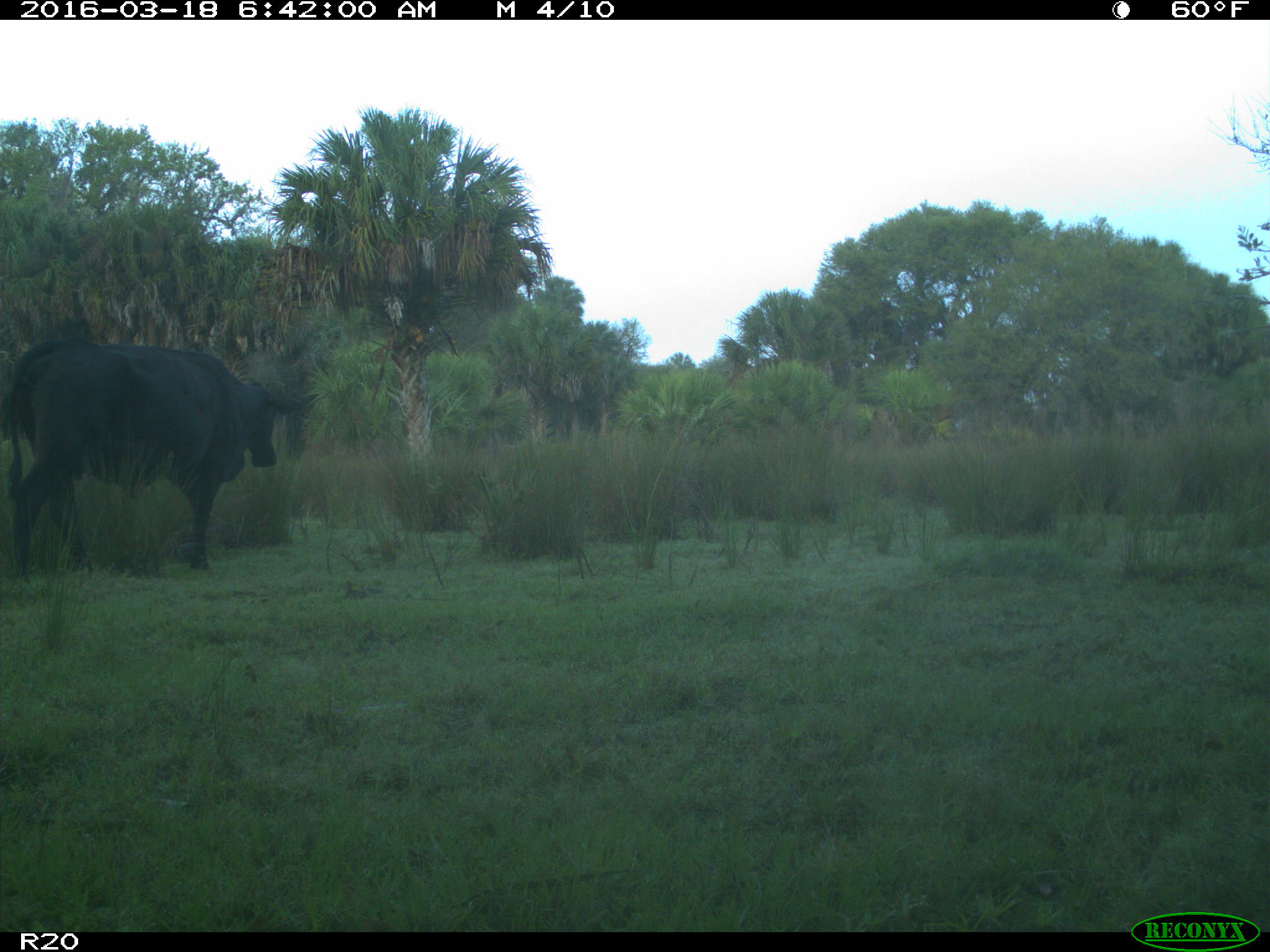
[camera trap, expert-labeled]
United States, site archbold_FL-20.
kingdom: Animalia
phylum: Chordata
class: Mammalia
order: Artiodactyla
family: Bovidae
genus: Bos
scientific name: Bos taurus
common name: domestic cow